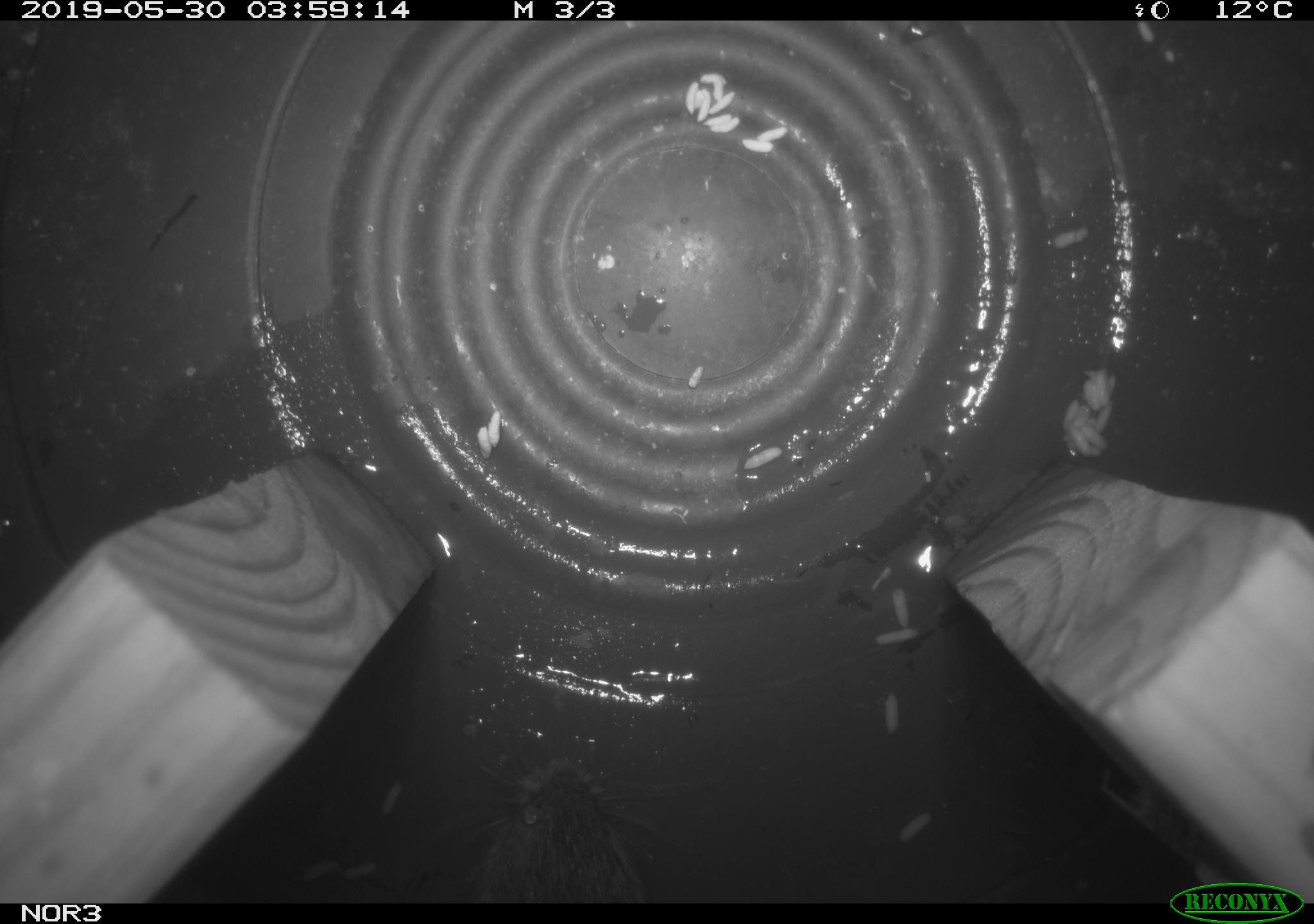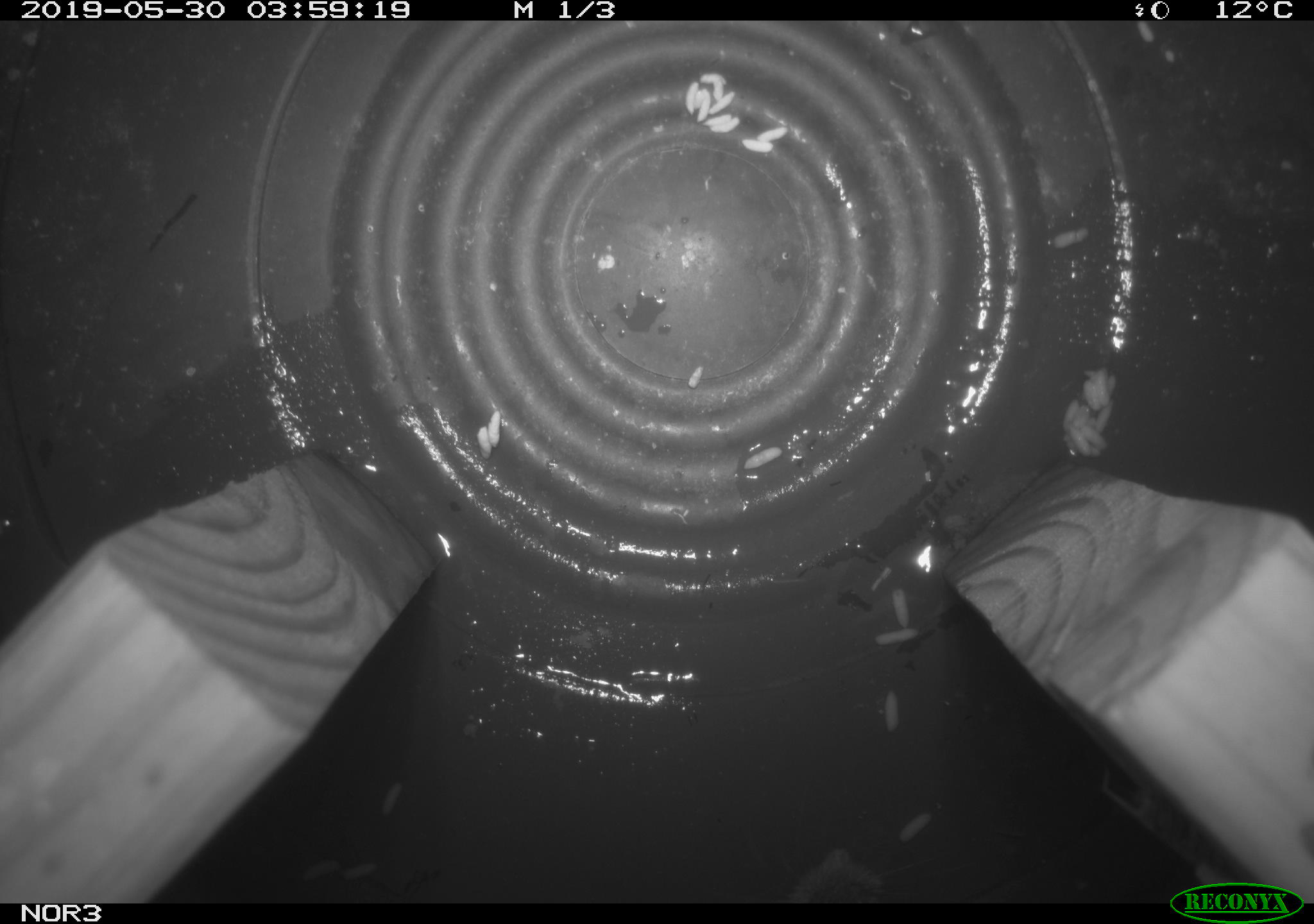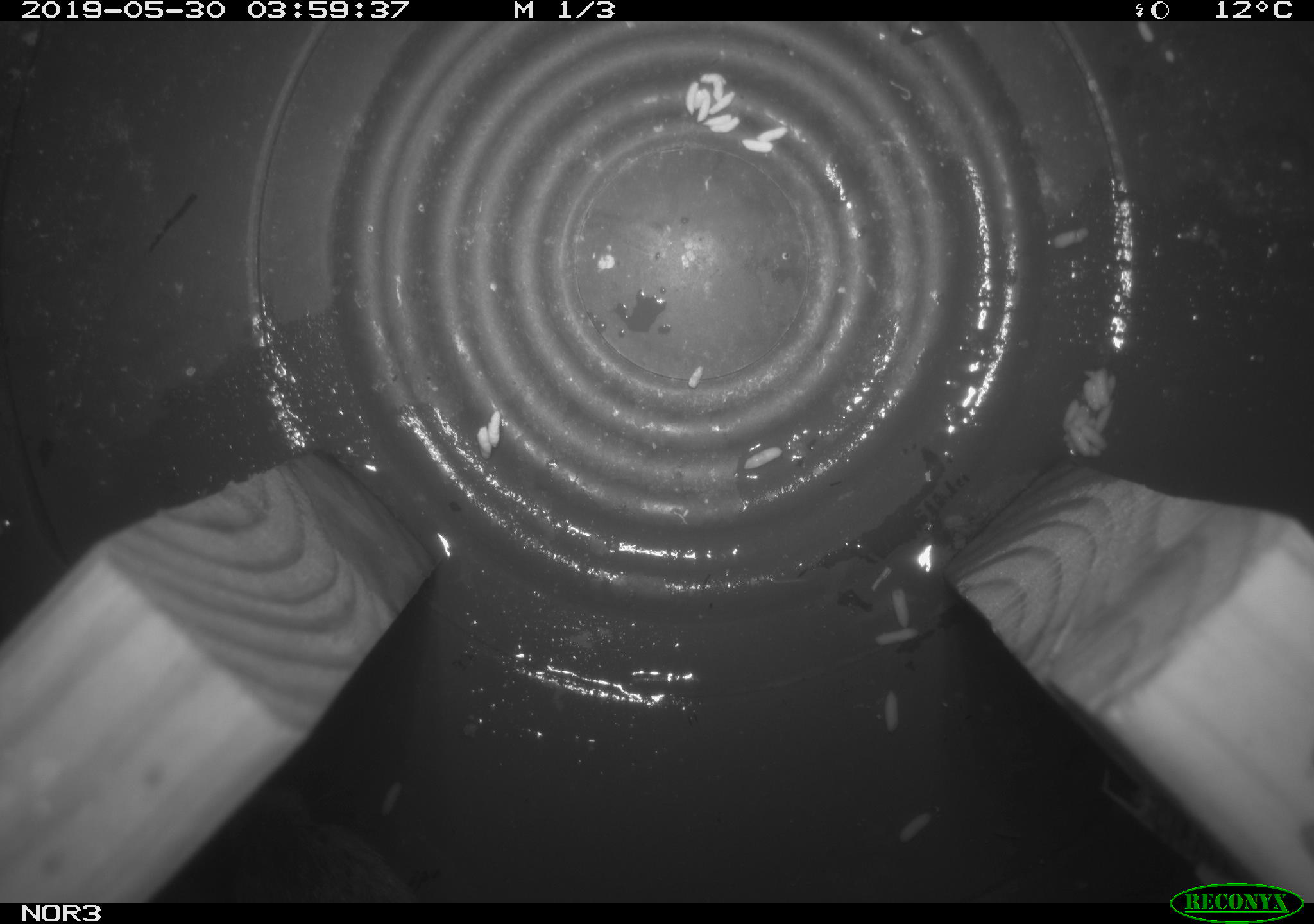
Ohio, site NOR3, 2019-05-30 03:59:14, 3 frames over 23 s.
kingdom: Animalia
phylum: Chordata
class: Mammalia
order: Rodentia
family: Cricetidae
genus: Microtus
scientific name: Microtus pennsylvanicus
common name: meadow vole